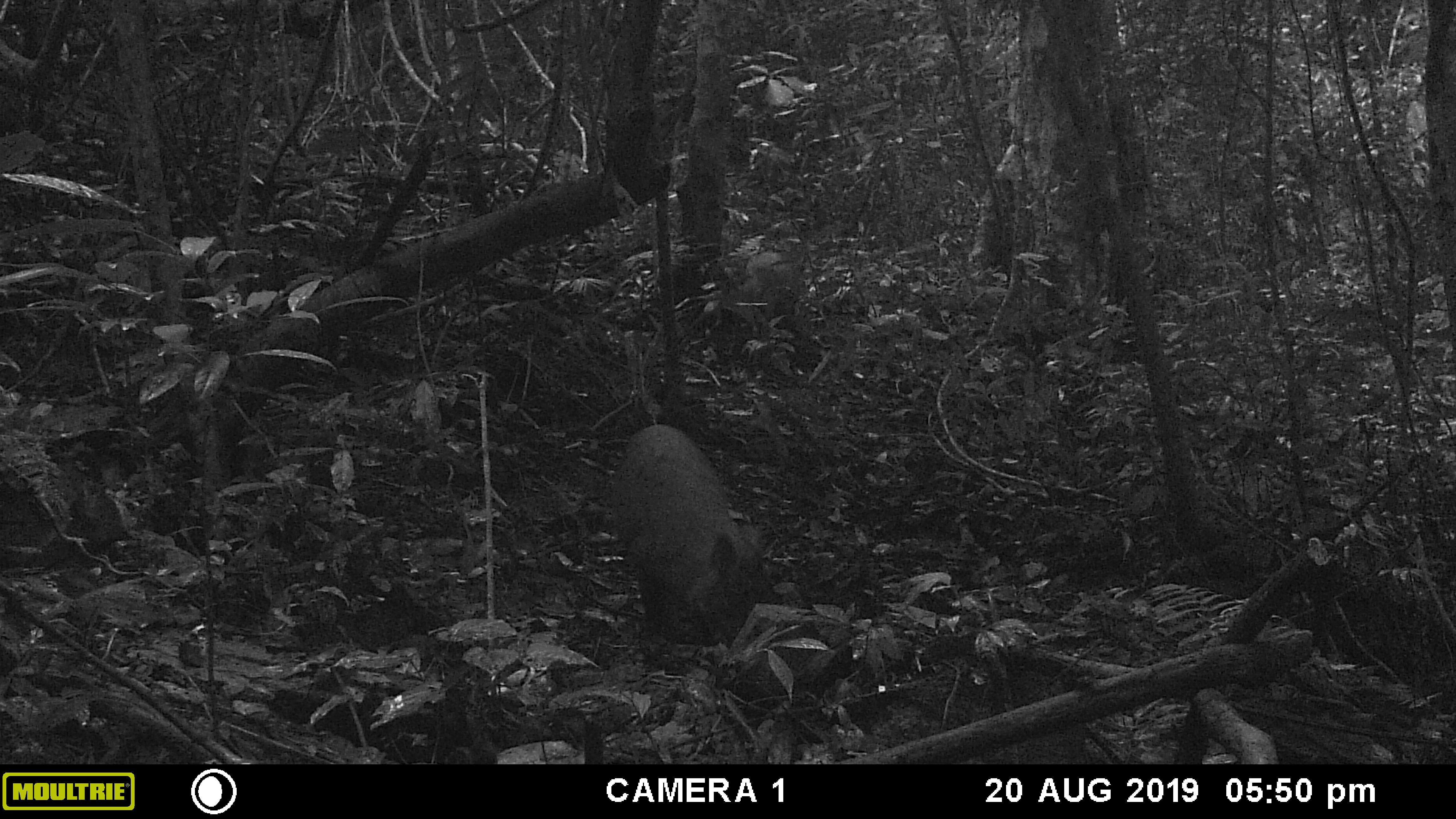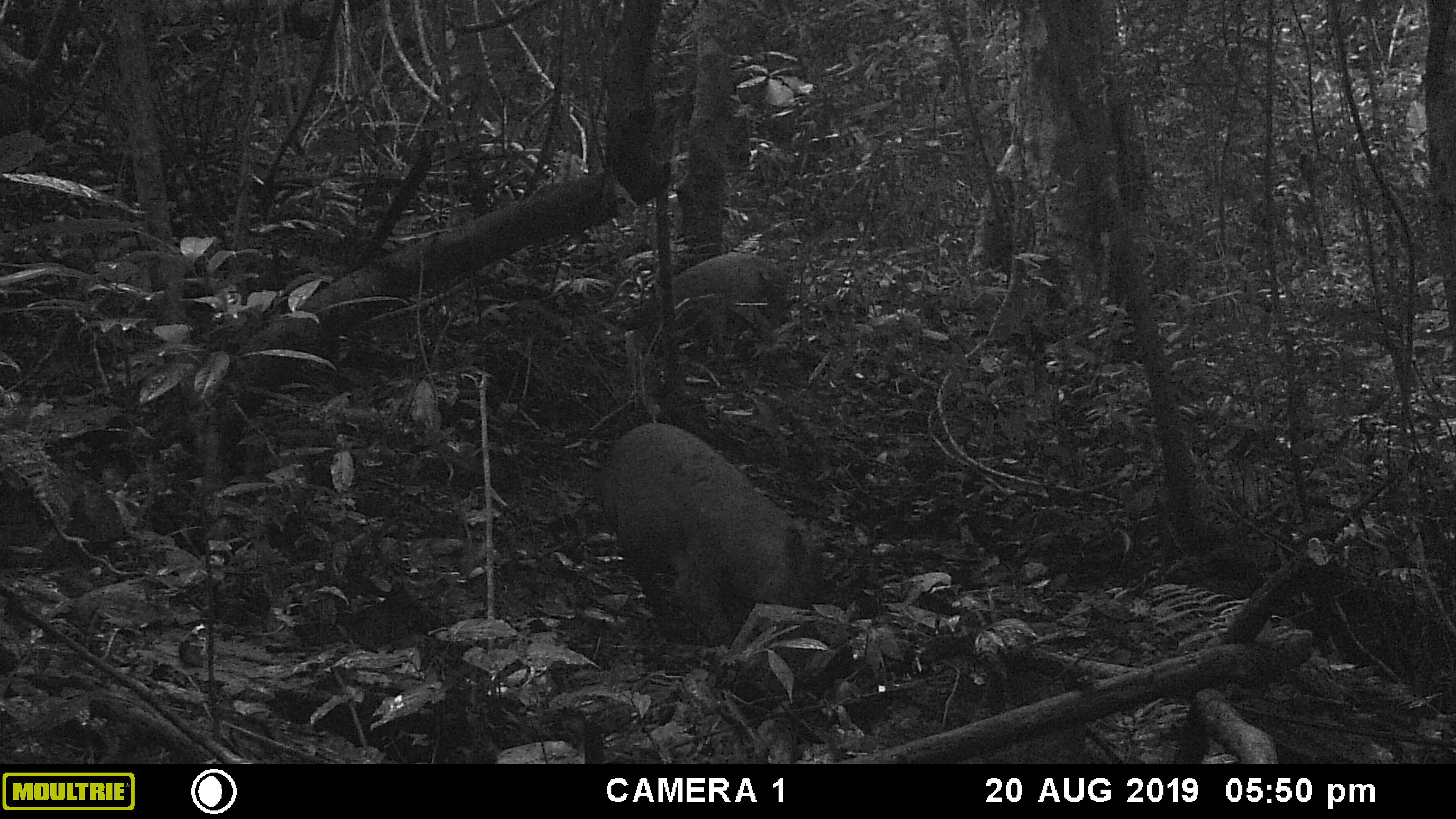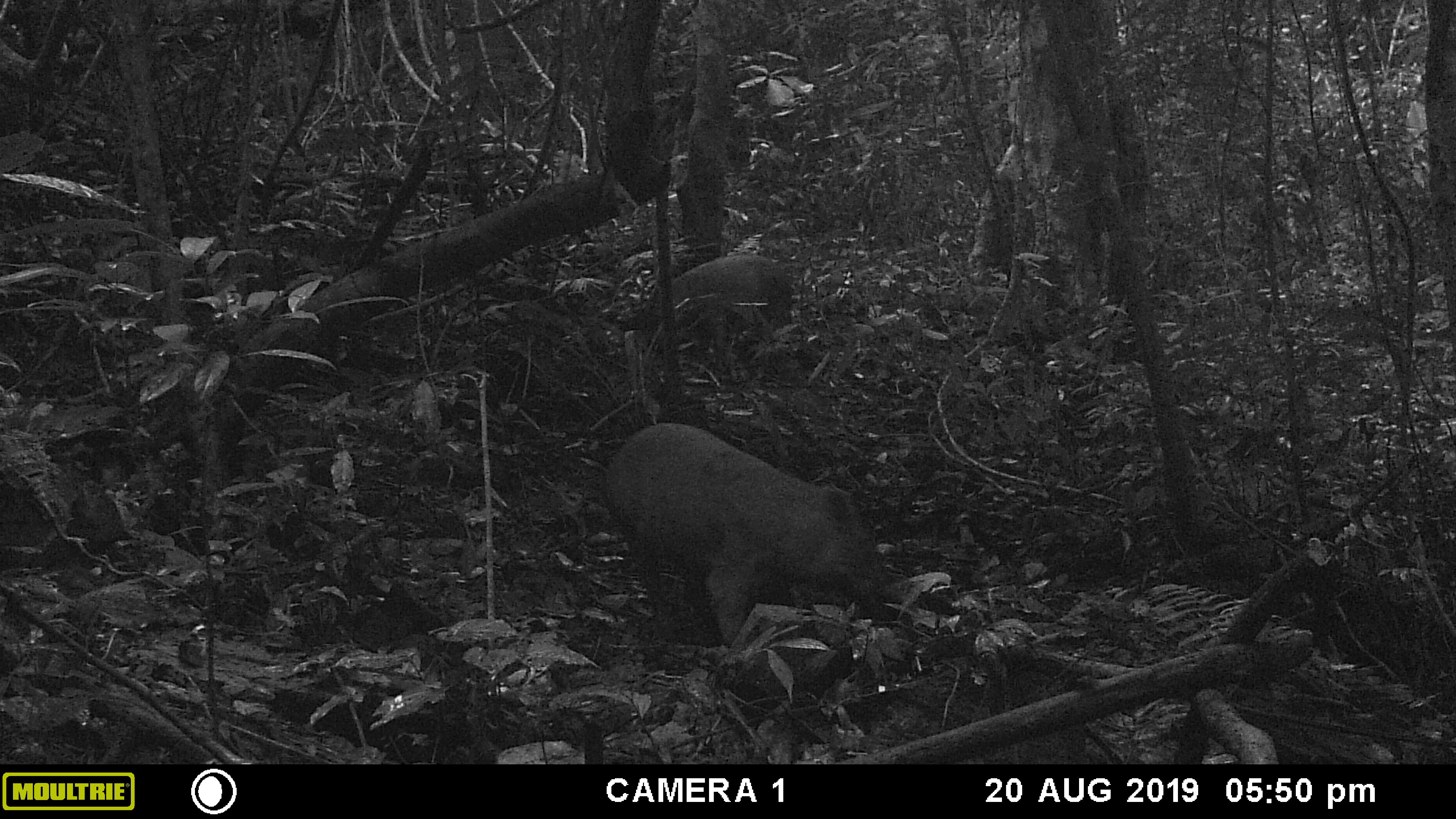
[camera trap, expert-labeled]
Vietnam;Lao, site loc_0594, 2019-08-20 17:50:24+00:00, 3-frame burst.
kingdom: Animalia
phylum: Chordata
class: Mammalia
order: Artiodactyla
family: Suidae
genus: Sus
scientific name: Sus scrofa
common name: eurasian wild pig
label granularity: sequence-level